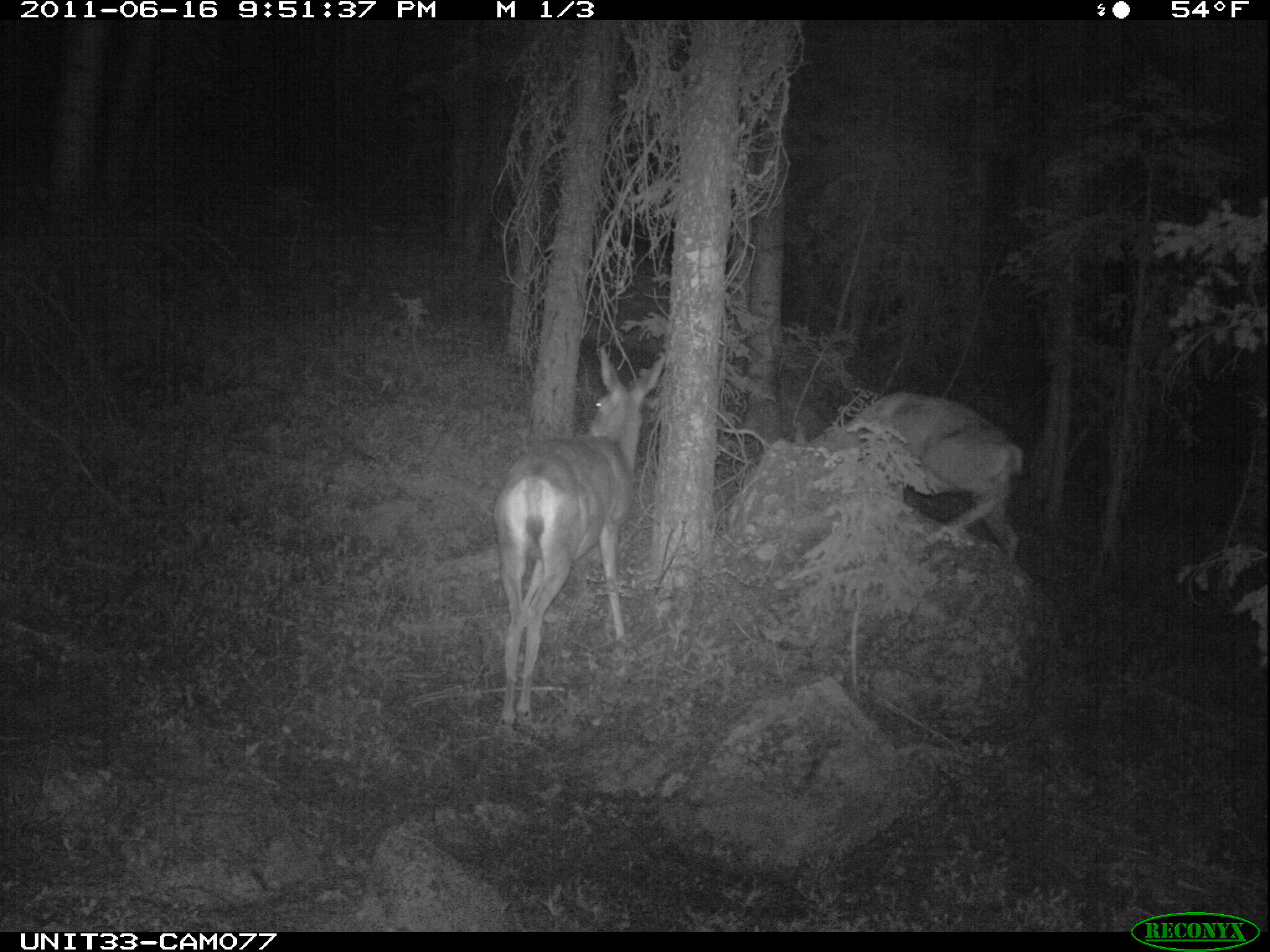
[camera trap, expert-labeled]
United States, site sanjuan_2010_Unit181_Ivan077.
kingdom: Animalia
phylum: Chordata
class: Mammalia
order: Artiodactyla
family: Cervidae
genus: Odocoileus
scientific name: Odocoileus hemionus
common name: mule deer